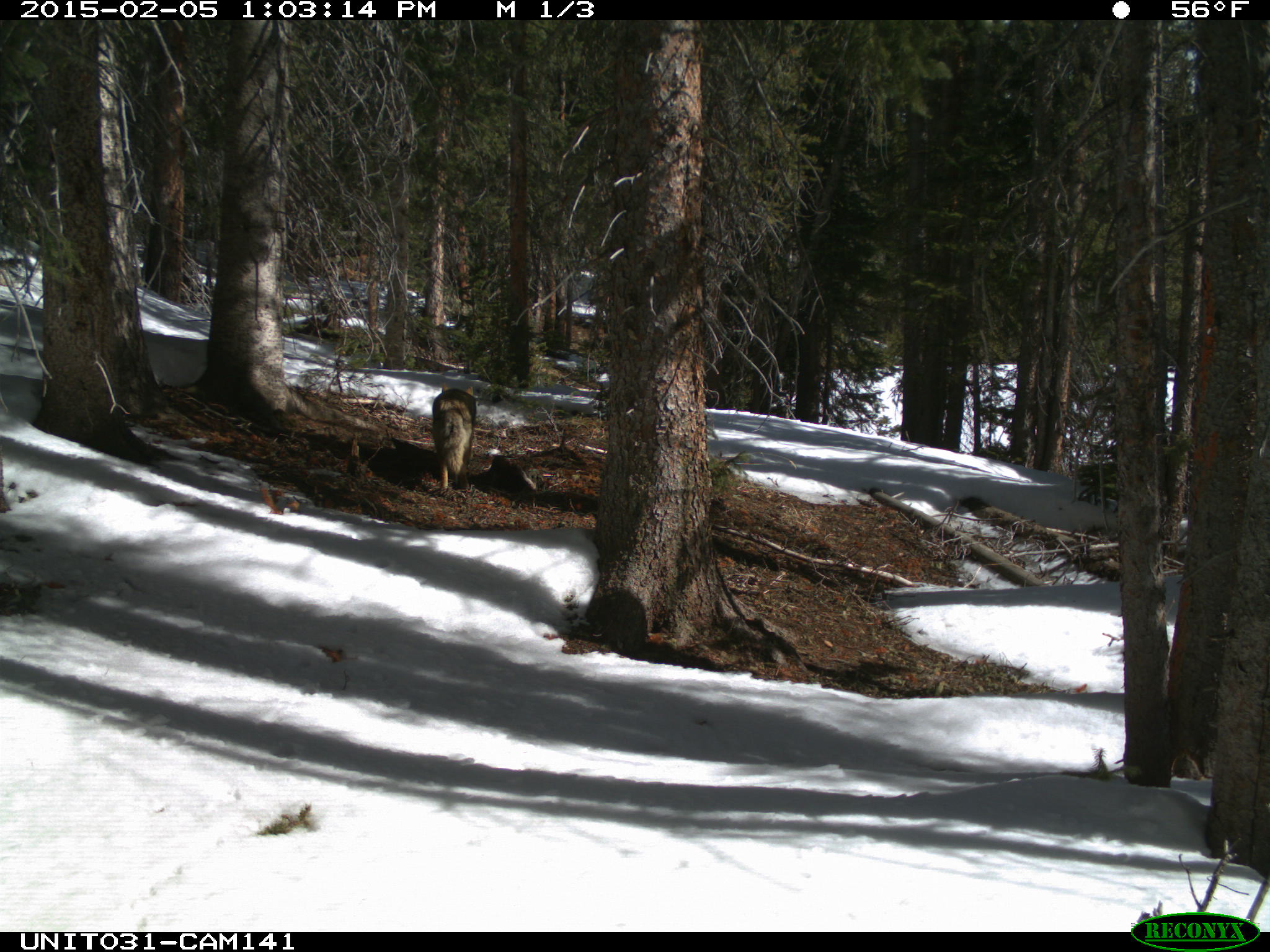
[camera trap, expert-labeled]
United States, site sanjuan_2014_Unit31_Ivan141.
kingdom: Animalia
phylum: Chordata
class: Mammalia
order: Carnivora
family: Canidae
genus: Canis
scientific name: Canis latrans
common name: coyote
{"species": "Canis latrans (coyote)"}